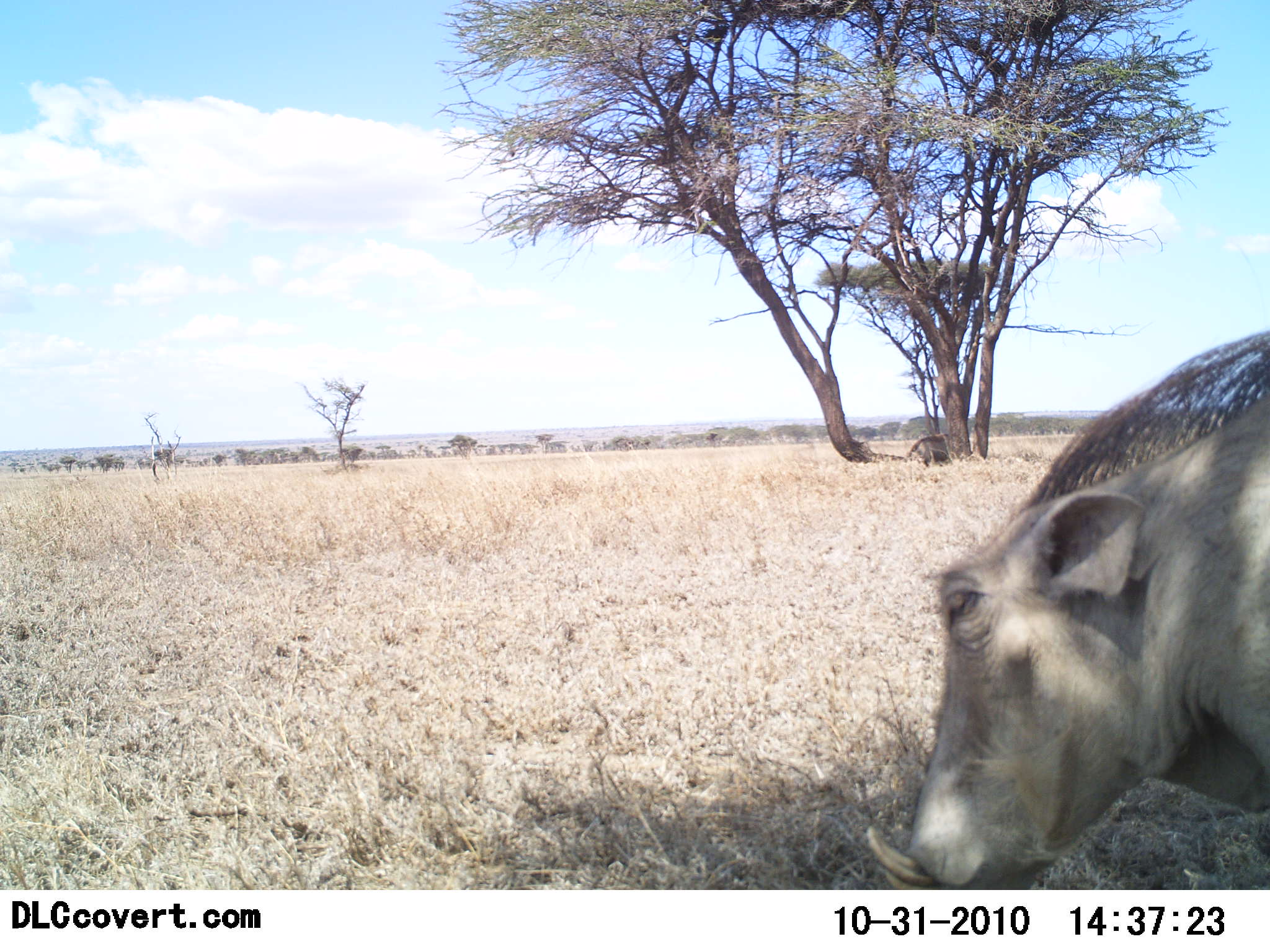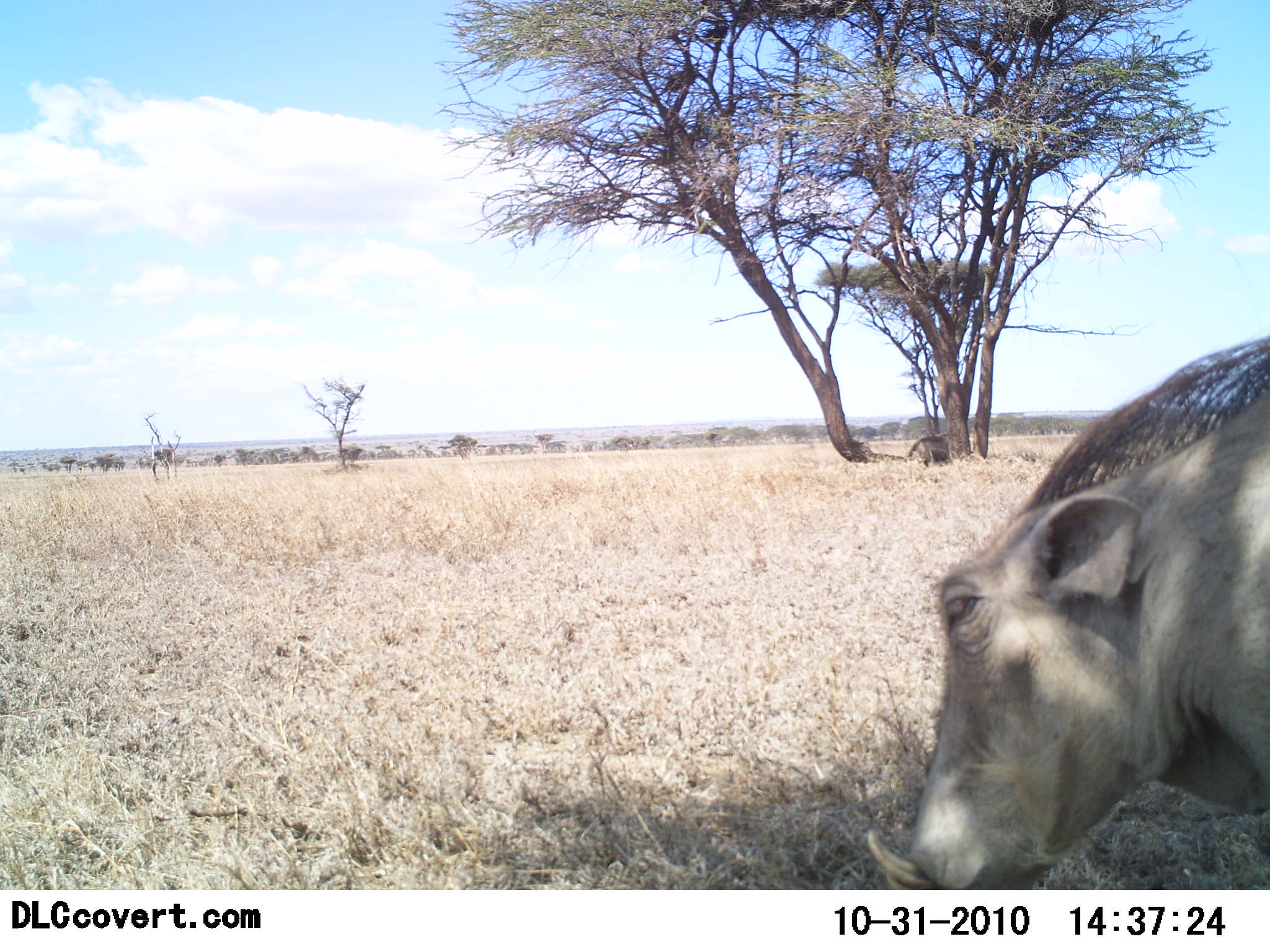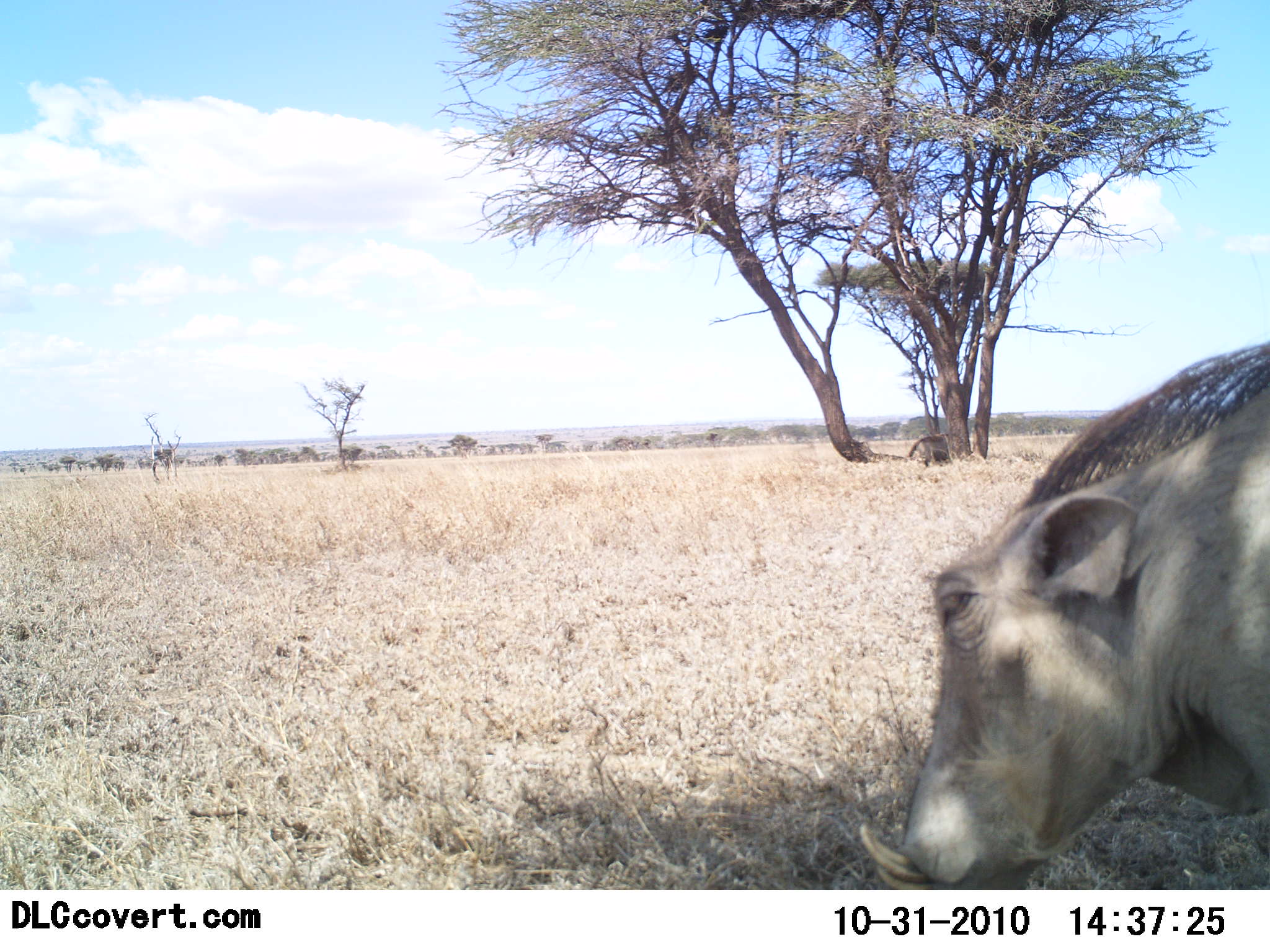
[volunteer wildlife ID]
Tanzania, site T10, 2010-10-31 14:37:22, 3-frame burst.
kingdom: Animalia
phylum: Chordata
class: Mammalia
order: Artiodactyla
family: Suidae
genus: Phacochoerus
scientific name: Phacochoerus africanus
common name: warthog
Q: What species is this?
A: Warthog (Phacochoerus africanus).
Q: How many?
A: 1.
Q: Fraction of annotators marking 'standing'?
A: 82%.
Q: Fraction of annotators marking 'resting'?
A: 0%.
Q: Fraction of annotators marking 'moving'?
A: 0%.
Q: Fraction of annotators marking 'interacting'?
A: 0%.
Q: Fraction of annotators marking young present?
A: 0%.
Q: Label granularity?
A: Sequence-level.